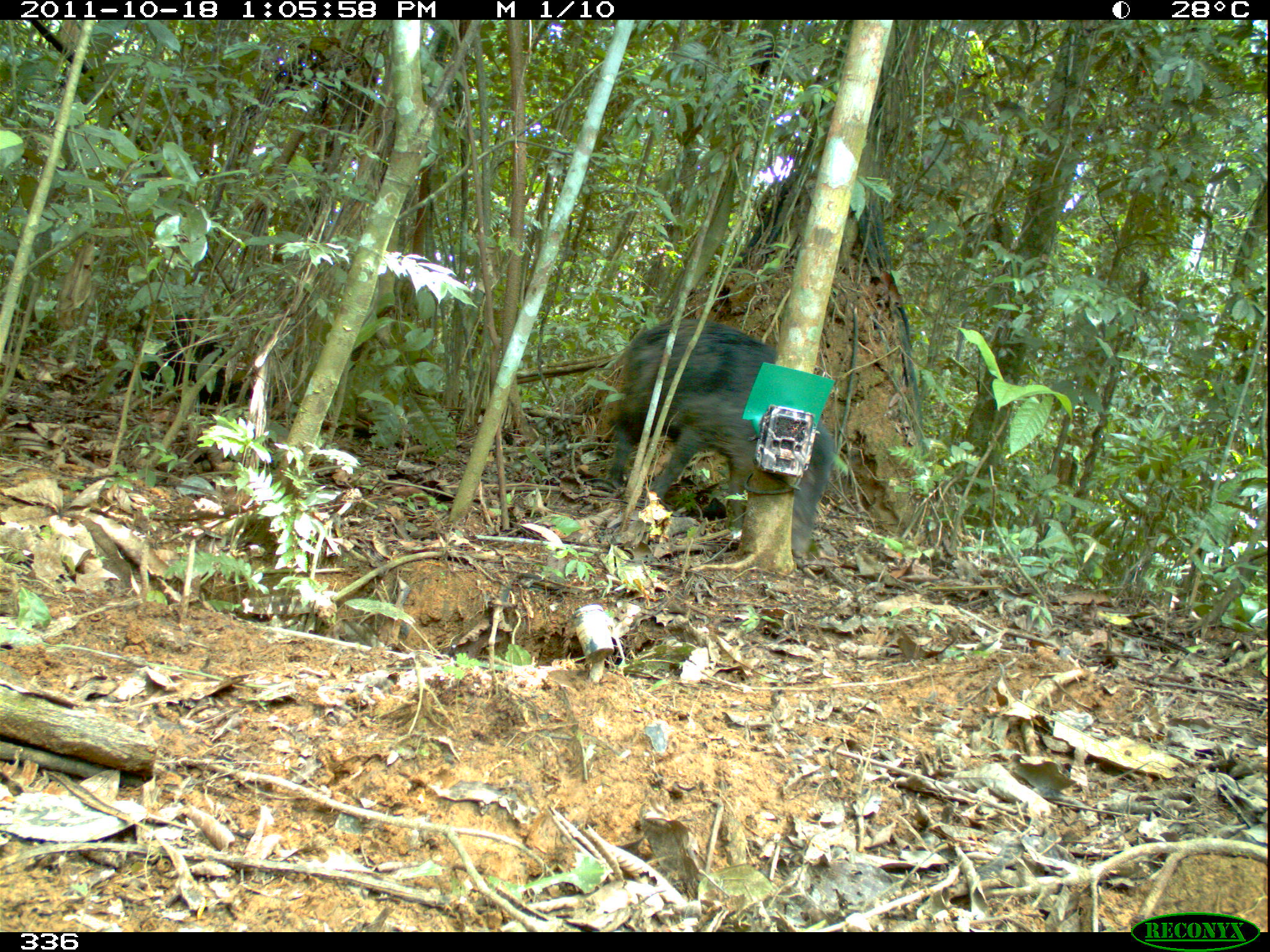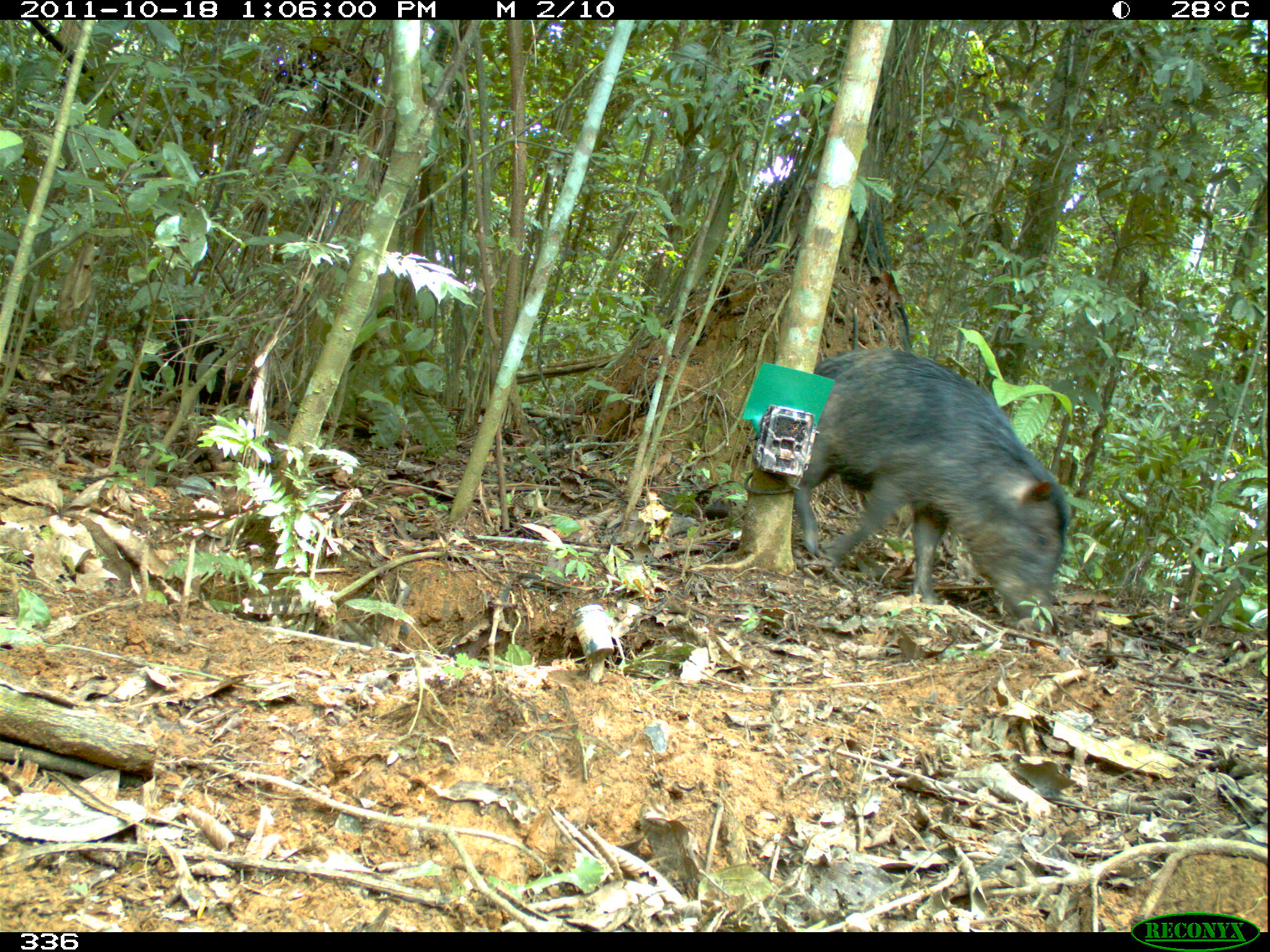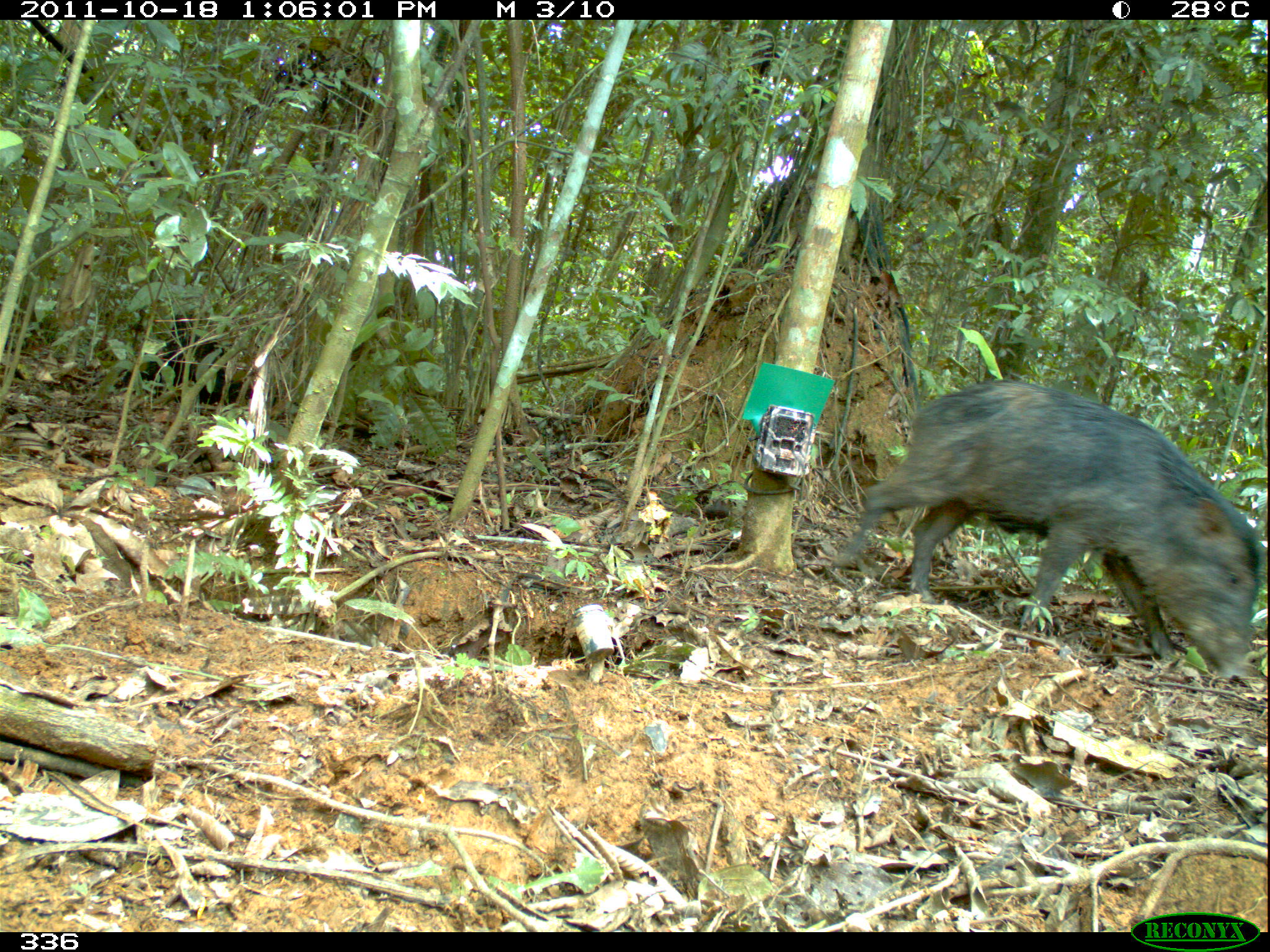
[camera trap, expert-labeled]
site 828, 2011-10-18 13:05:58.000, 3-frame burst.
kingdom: Animalia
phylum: Chordata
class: Mammalia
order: Artiodactyla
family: Tayassuidae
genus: Tayassu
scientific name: Tayassu pecari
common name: white-lipped peccary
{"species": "Tayassu pecari (white-lipped peccary)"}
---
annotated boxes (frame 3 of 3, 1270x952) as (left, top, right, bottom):
tayassu pecari: (836, 377, 1261, 674)